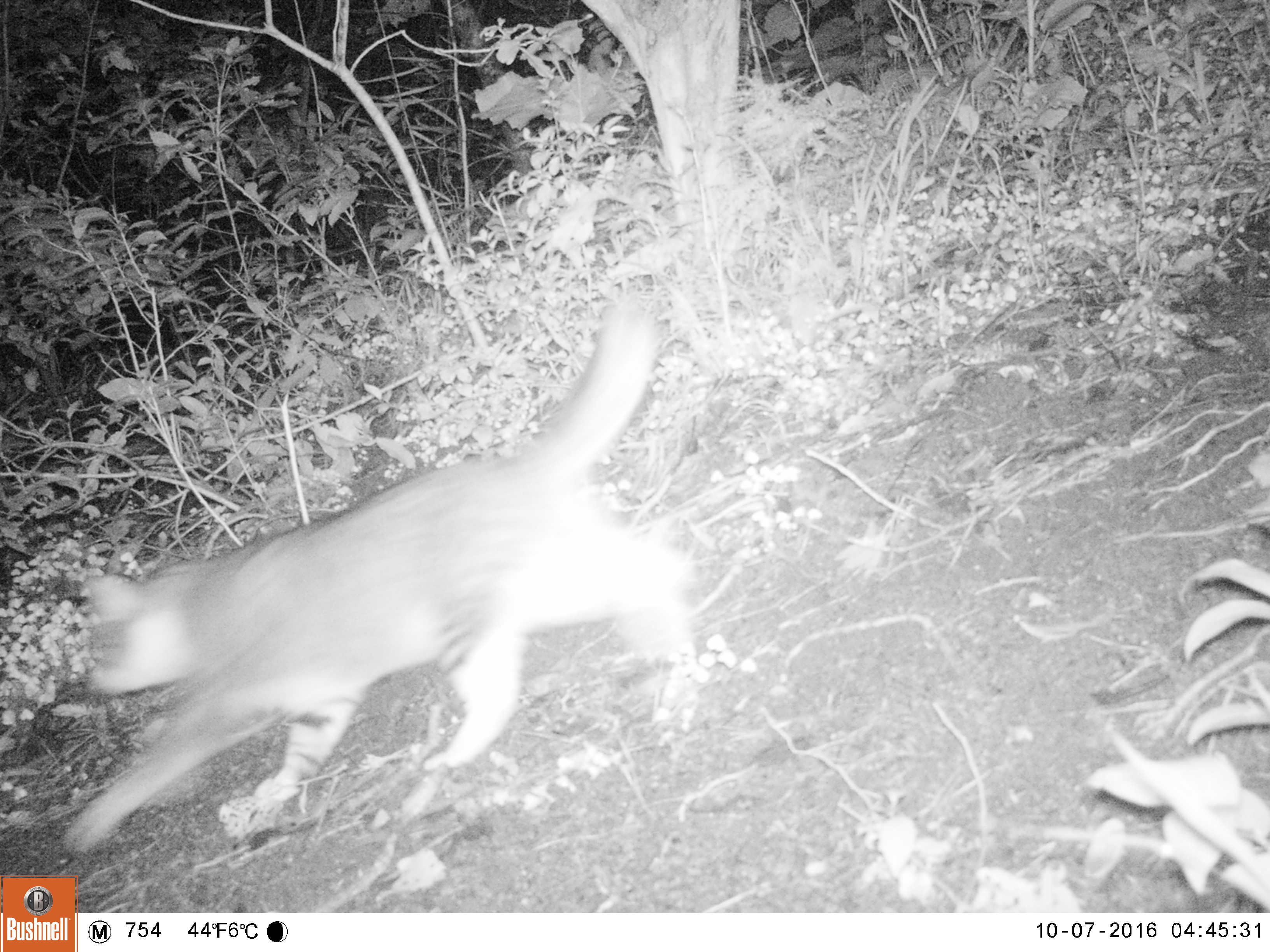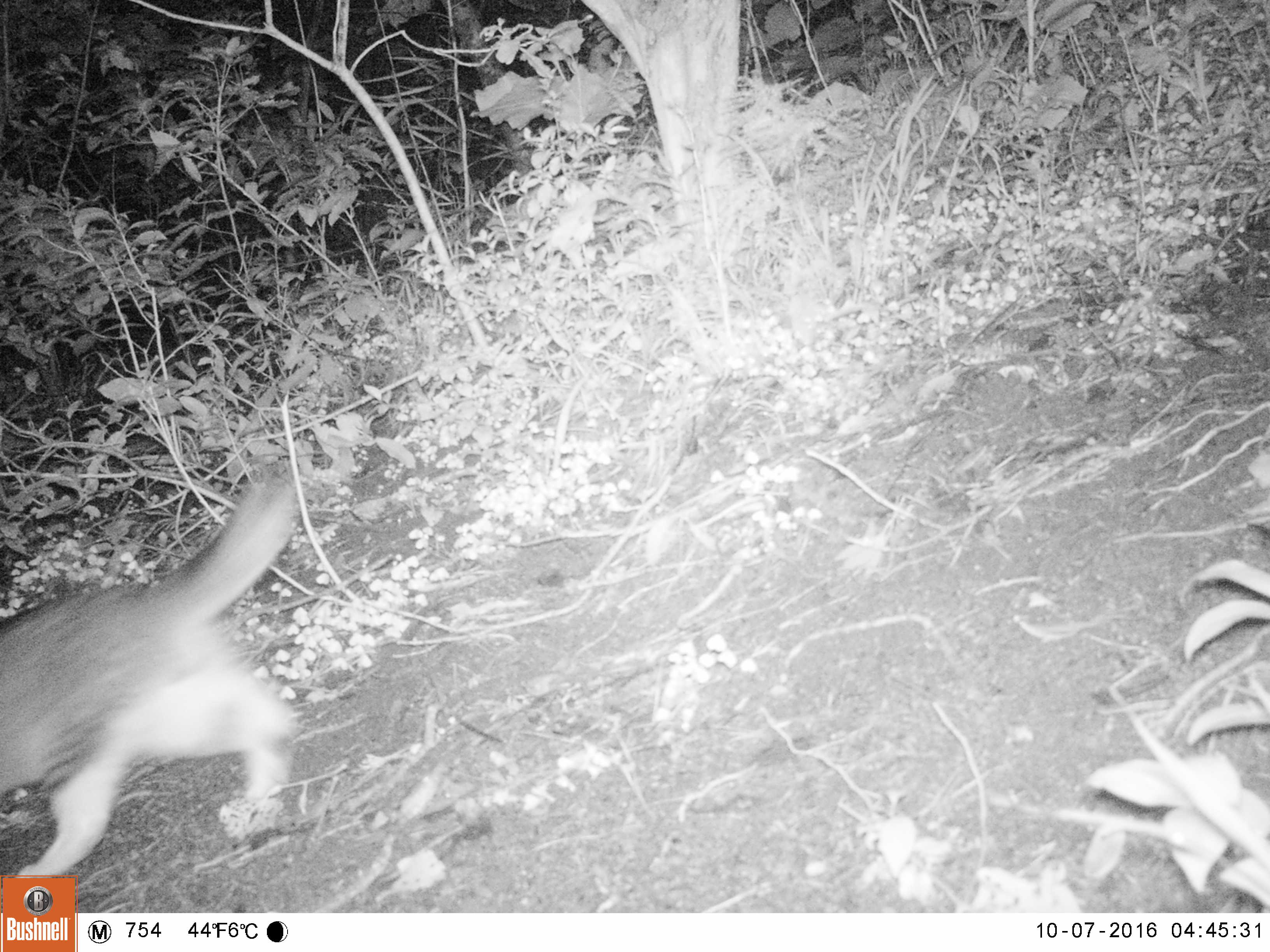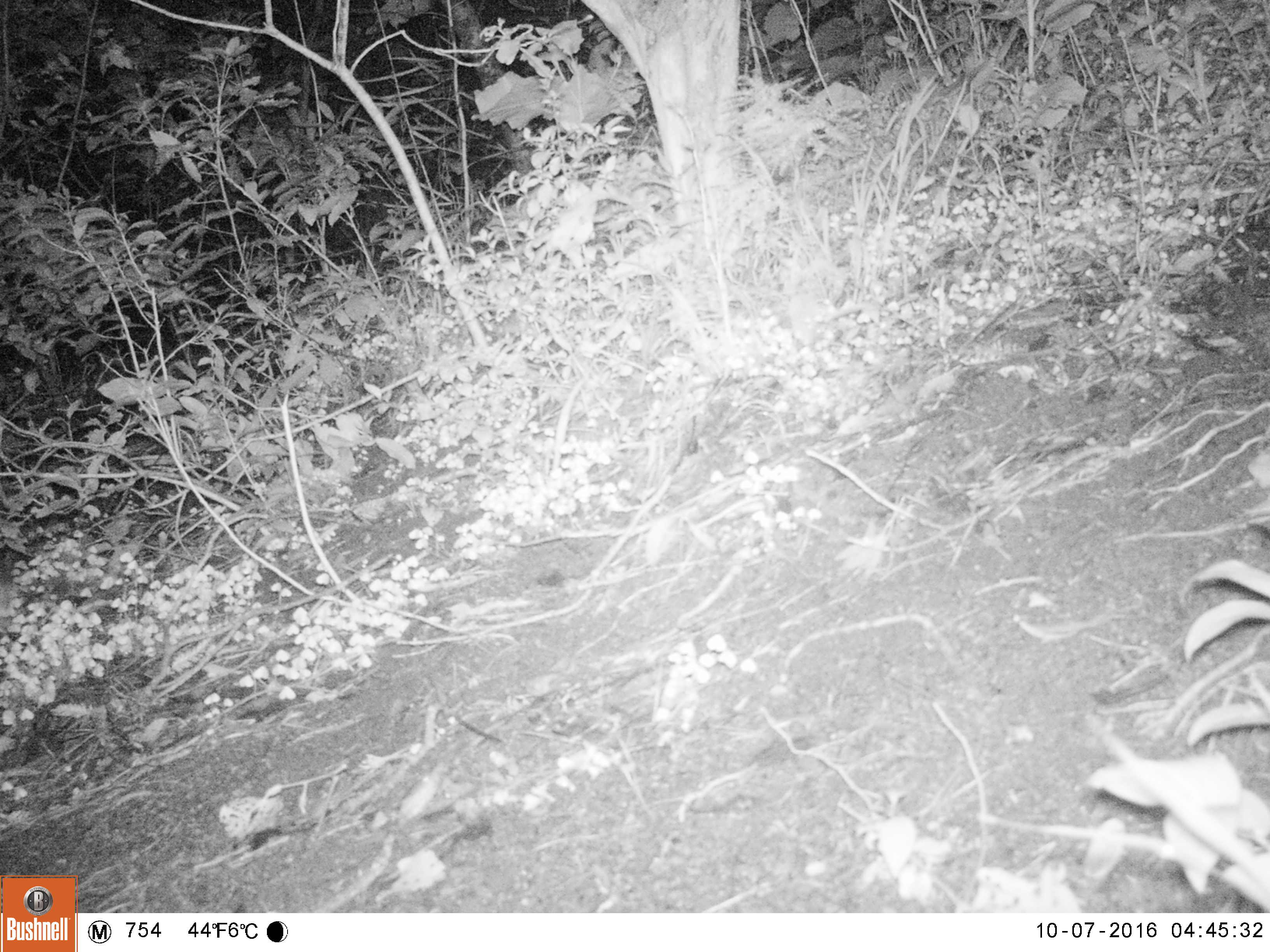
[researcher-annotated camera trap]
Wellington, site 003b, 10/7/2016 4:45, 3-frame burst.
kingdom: Animalia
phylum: Chordata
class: Mammalia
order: Carnivora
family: Felidae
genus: Felis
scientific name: Felis catus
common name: cat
Cat (Felis catus).